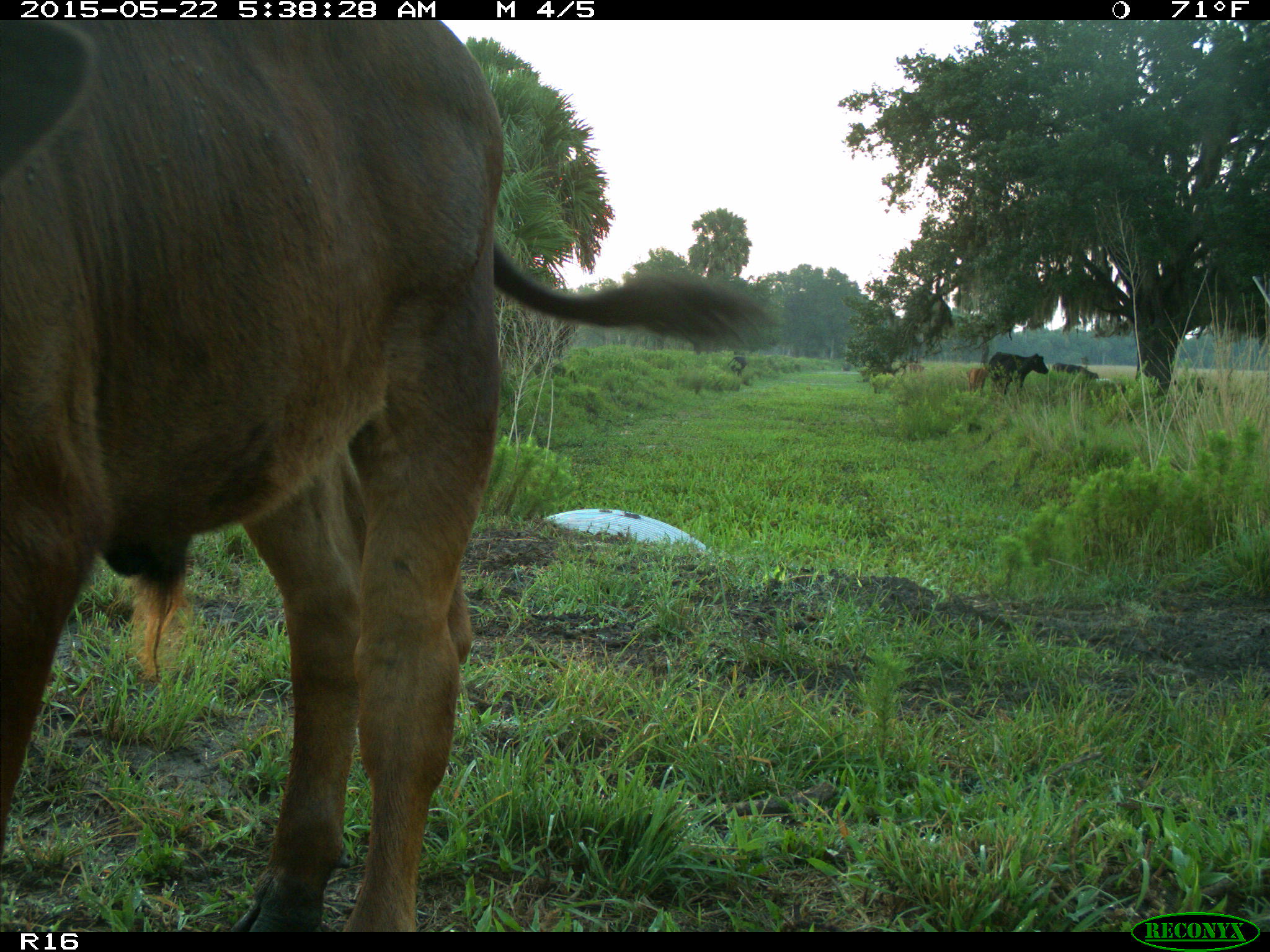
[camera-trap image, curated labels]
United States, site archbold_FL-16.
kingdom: Animalia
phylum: Chordata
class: Mammalia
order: Artiodactyla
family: Bovidae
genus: Bos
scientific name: Bos taurus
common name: domestic cow